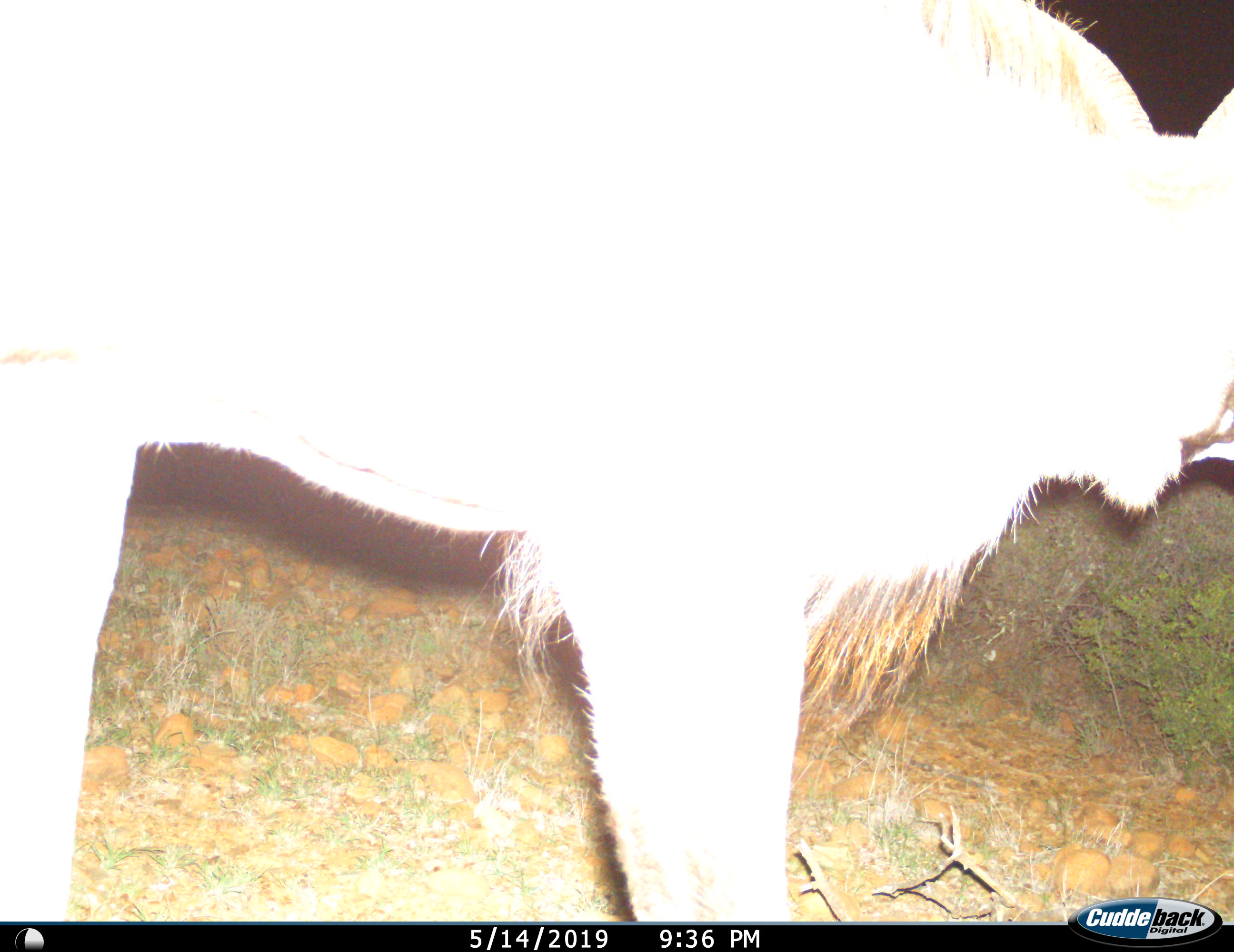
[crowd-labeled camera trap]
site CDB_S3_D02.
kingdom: Animalia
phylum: Chordata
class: Mammalia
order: Artiodactyla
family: Bovidae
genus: Tragelaphus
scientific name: Tragelaphus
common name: kudu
Kudu (Tragelaphus), count 1. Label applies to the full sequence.